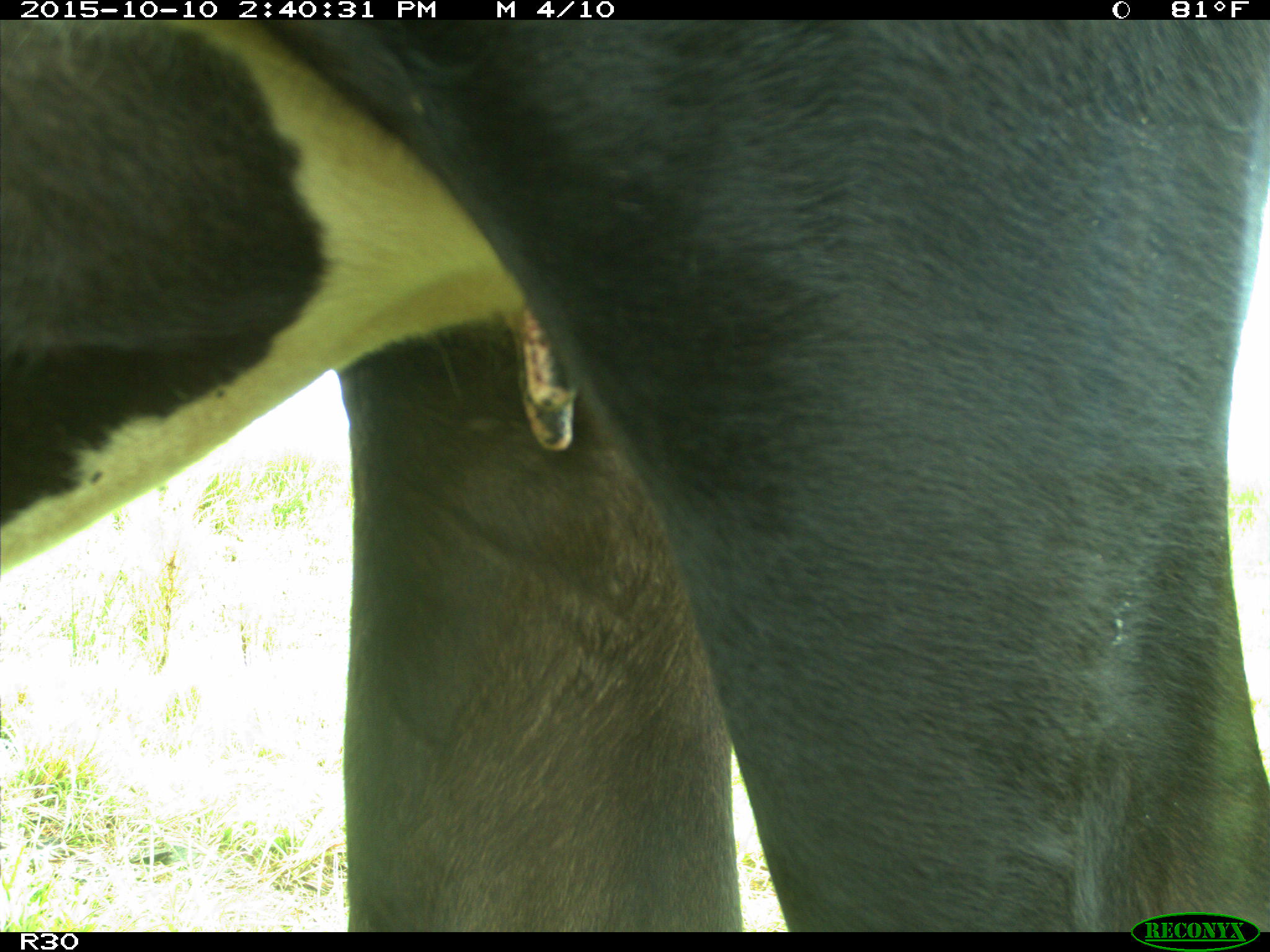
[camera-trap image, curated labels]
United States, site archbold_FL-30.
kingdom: Animalia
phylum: Chordata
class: Mammalia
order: Artiodactyla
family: Bovidae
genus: Bos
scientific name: Bos taurus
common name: domestic cow